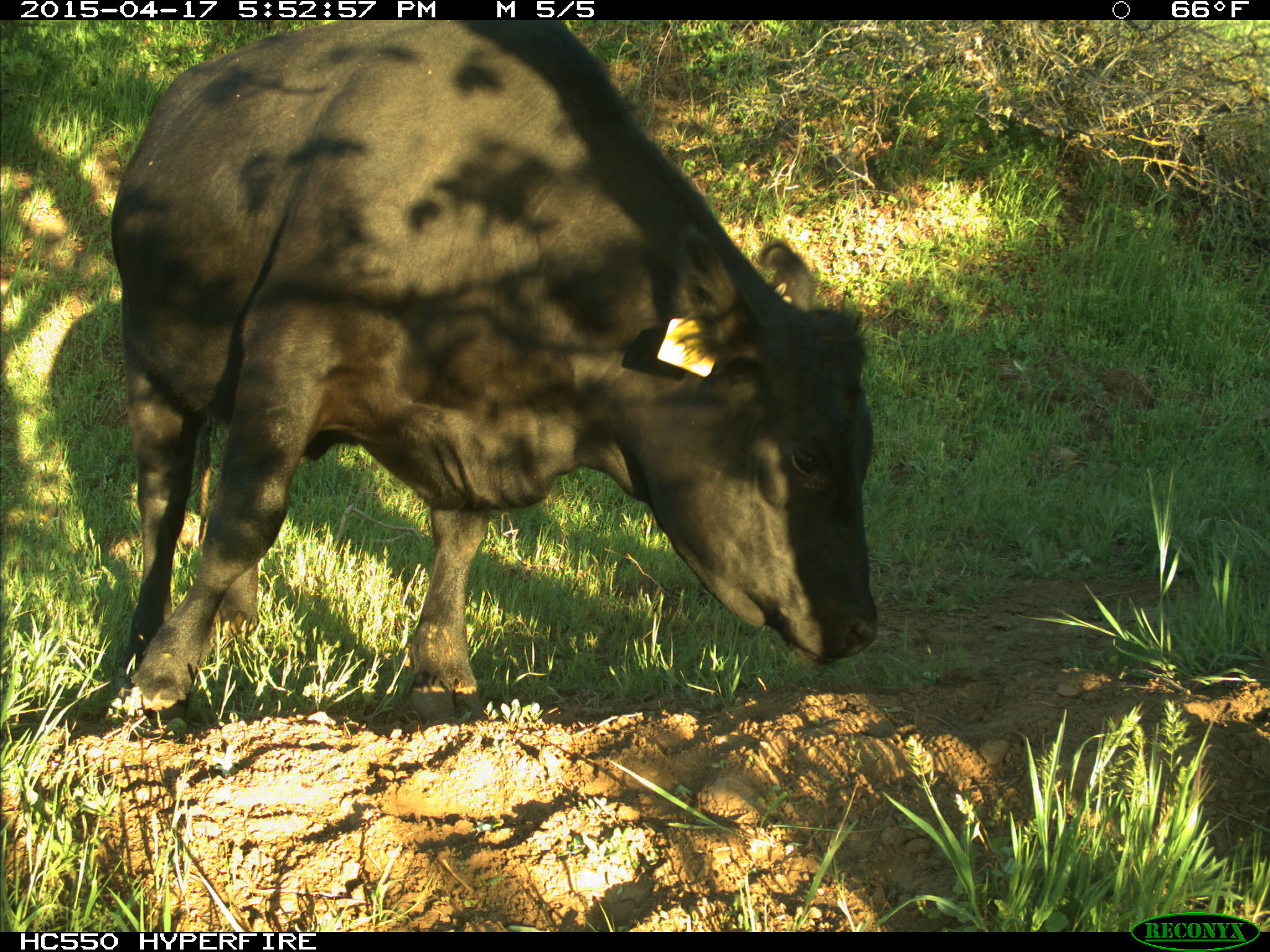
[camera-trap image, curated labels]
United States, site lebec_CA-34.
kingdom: Animalia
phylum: Chordata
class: Mammalia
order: Artiodactyla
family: Bovidae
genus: Bos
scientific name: Bos taurus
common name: domestic cow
Bos taurus (domestic cow).